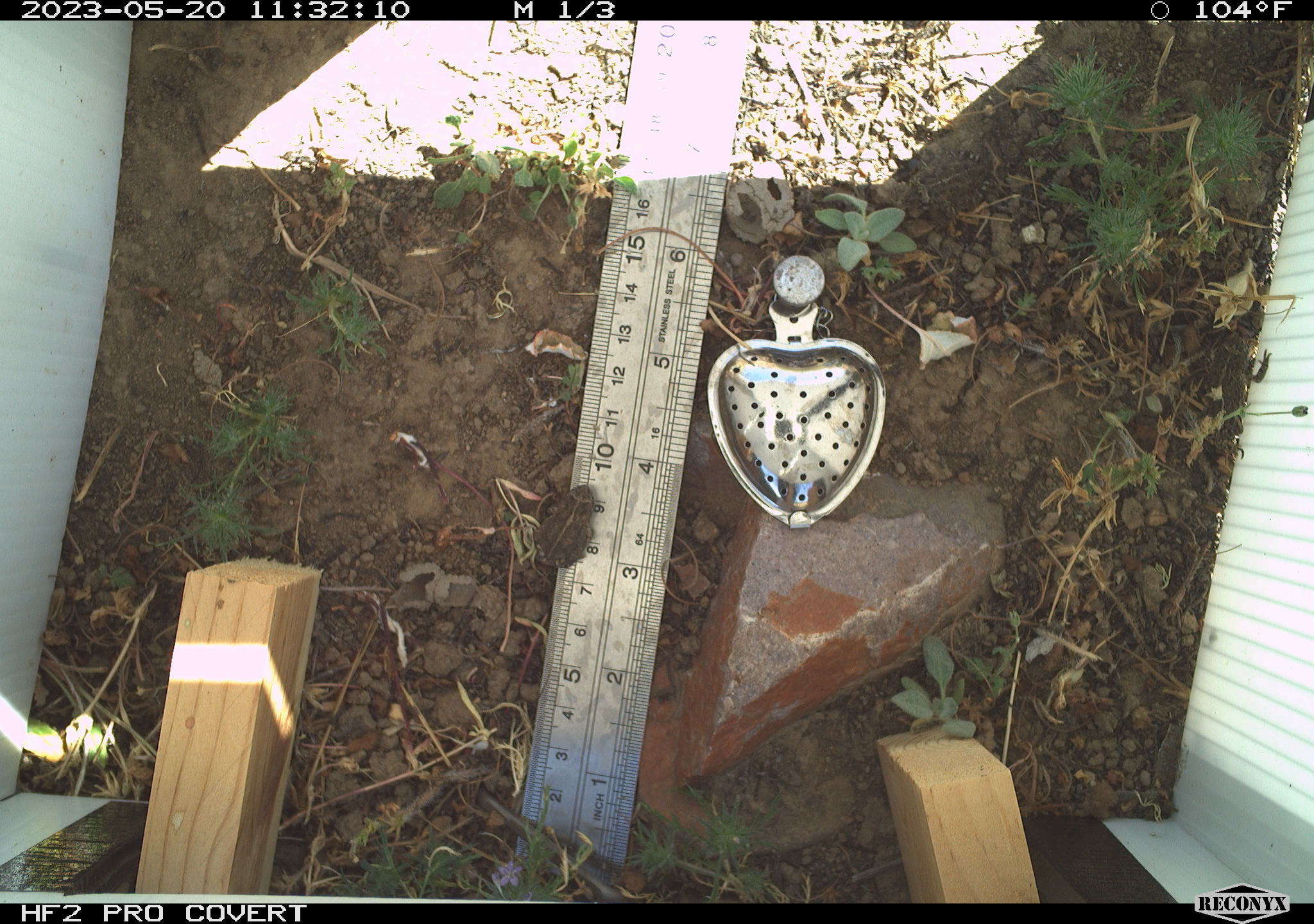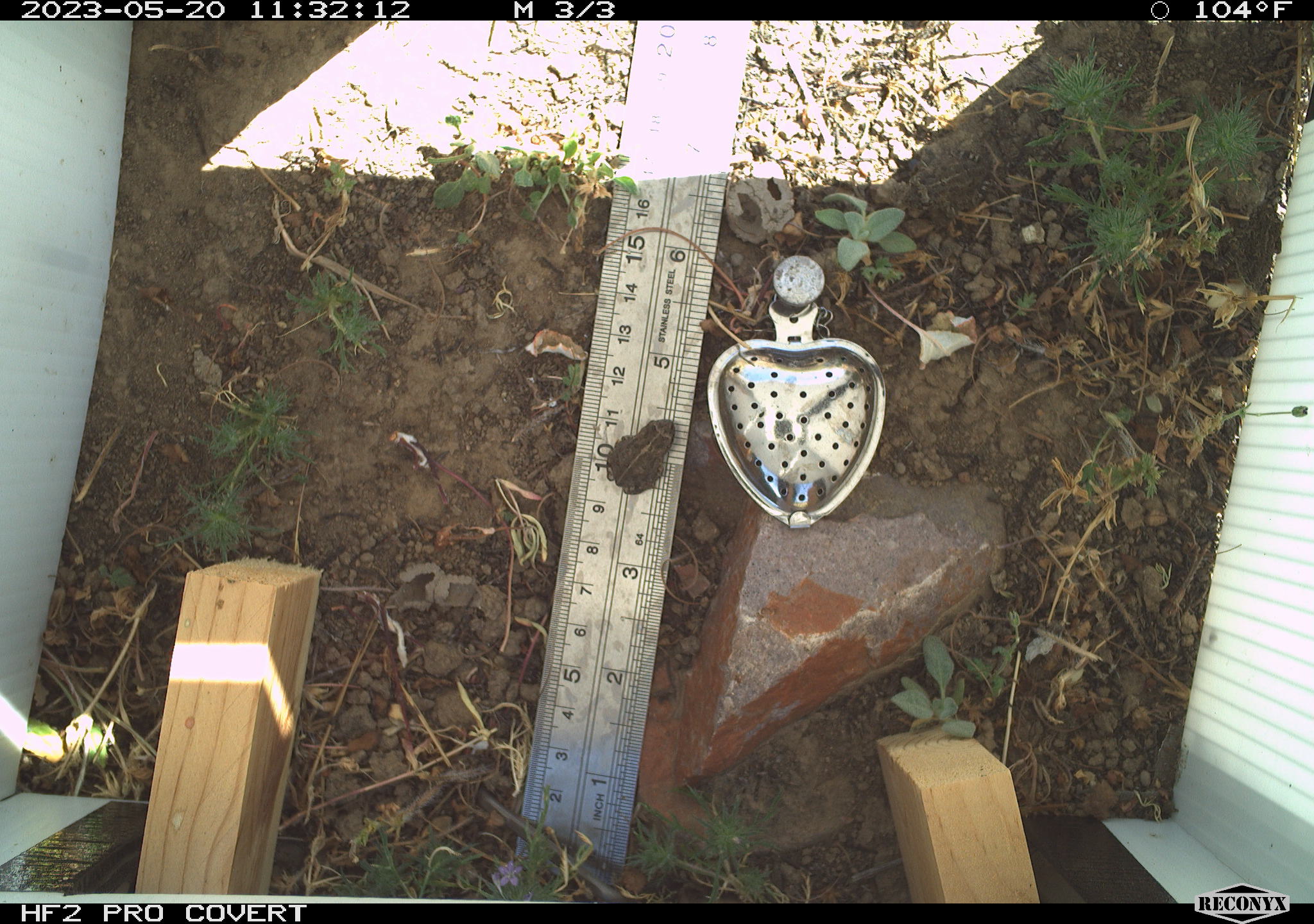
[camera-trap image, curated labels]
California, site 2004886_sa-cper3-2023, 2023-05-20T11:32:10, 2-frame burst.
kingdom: Animalia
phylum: Chordata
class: Amphibia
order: Anura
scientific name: Anura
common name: frogs